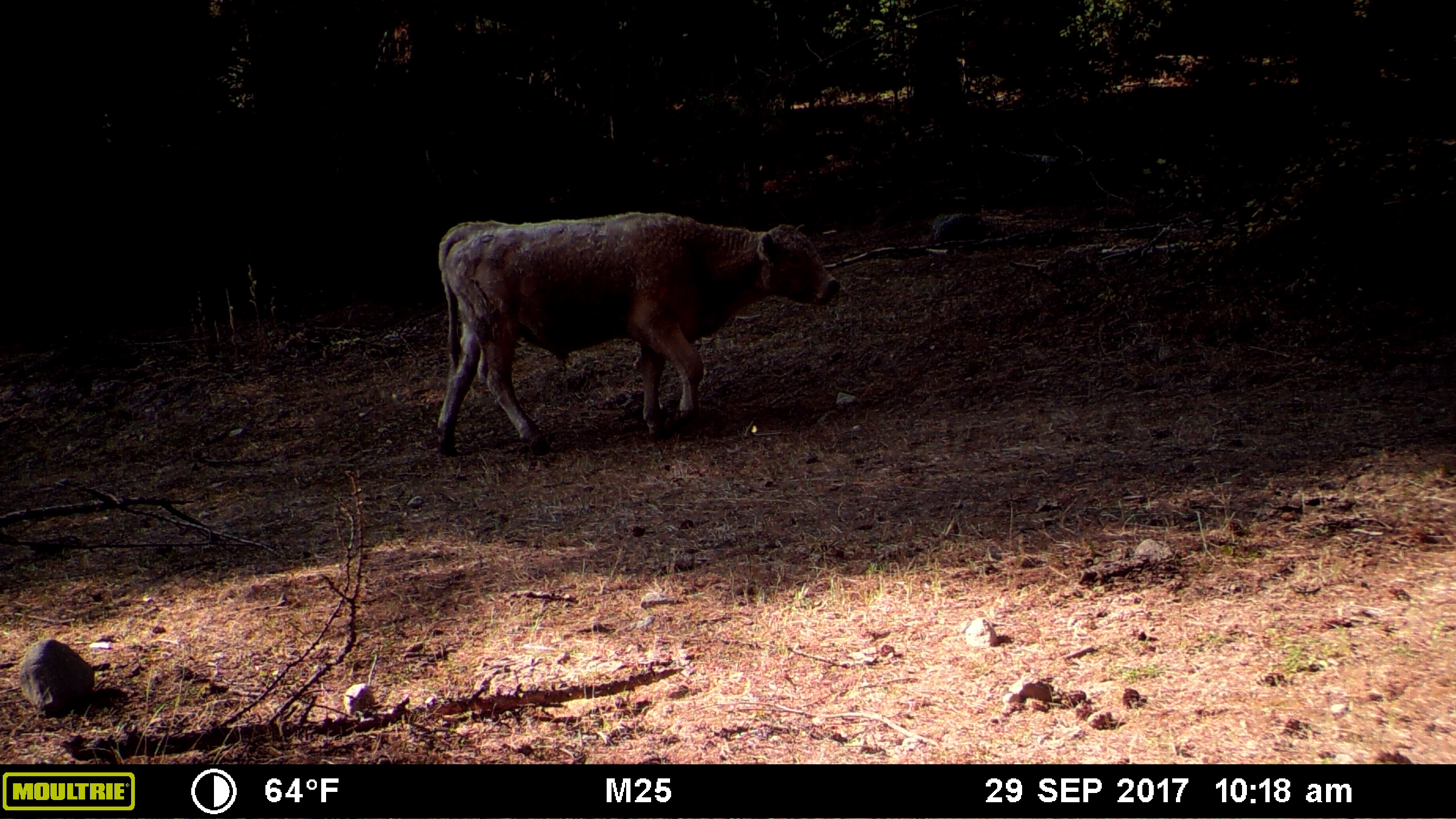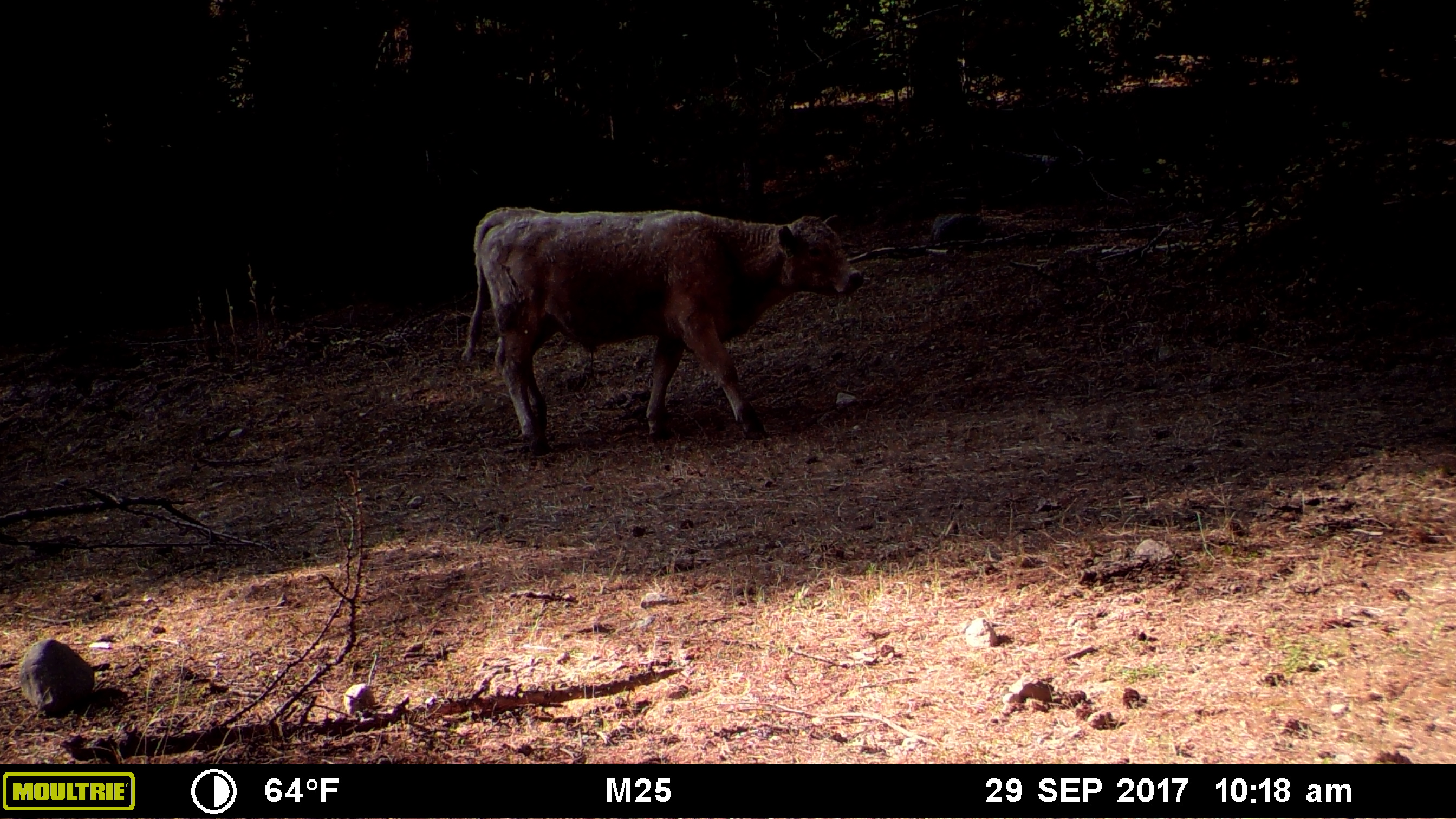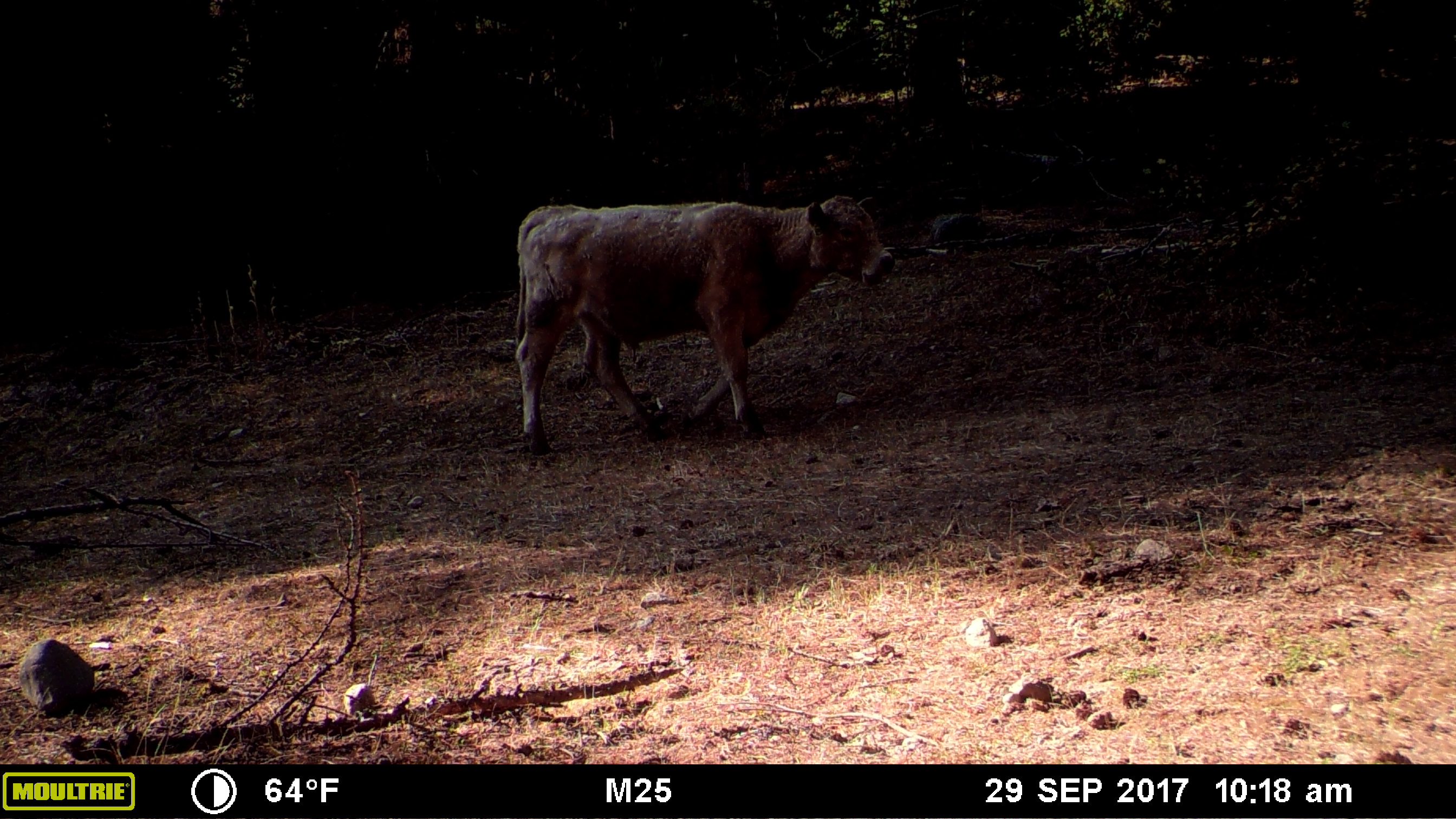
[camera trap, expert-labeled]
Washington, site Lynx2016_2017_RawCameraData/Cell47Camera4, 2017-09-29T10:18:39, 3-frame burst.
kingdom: Animalia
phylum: Chordata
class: Mammalia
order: Artiodactyla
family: Bovidae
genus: Bos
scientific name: Bos taurus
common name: domestic cattle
Domestic cattle (Bos taurus). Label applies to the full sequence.